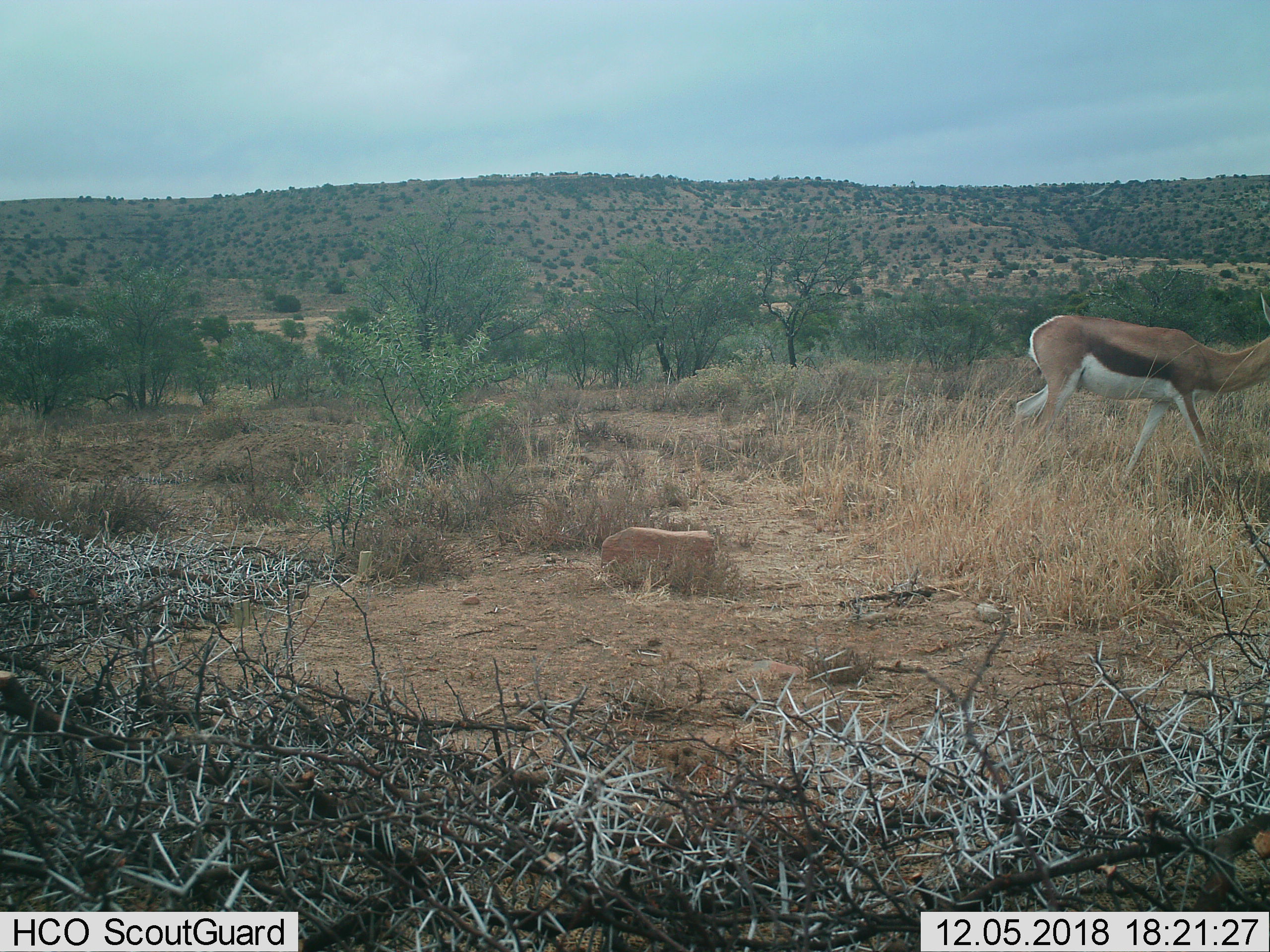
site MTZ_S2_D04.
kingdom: Animalia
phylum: Chordata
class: Mammalia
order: Artiodactyla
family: Bovidae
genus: Antidorcas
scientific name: Antidorcas marsupialis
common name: springbok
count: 1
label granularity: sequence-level